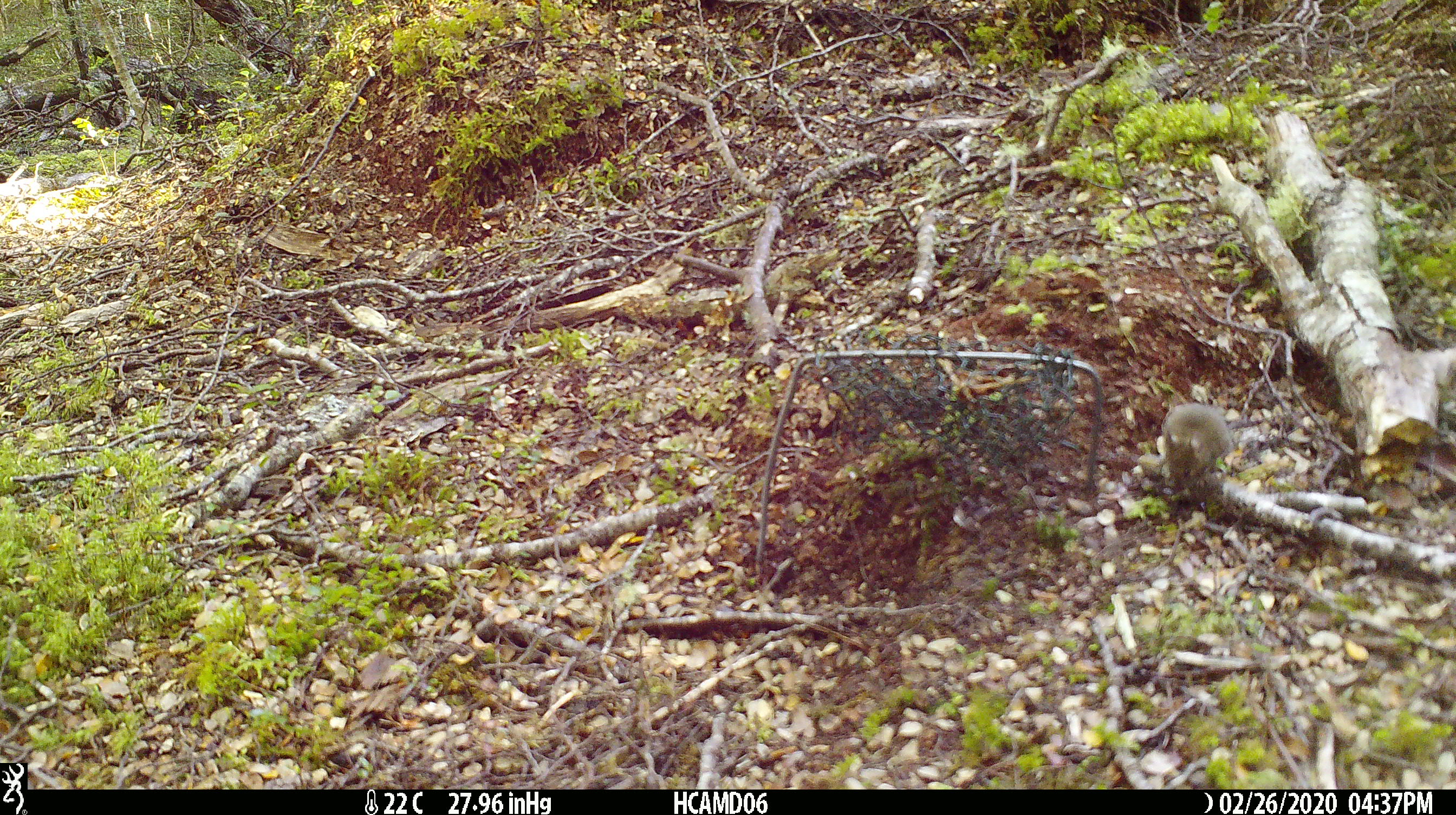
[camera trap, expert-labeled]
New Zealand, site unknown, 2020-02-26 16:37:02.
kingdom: Animalia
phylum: Chordata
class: Mammalia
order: Rodentia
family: Muridae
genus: Mus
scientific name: Mus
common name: mouse